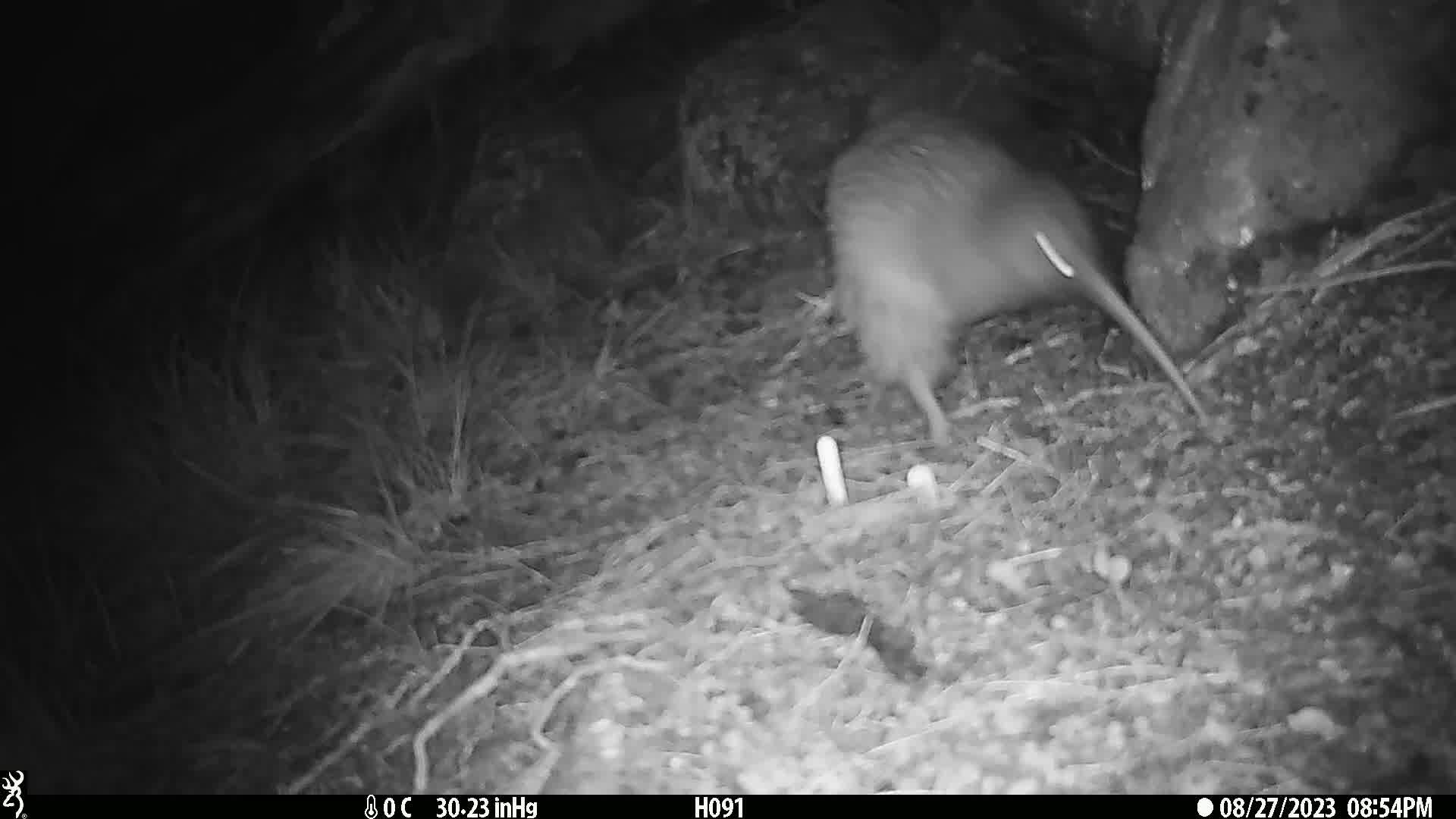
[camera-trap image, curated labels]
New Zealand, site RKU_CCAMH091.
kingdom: Animalia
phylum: Chordata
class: Aves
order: Apterygiformes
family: Apterygidae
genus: Apteryx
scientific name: Apteryx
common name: kiwi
Kiwi (Apteryx).